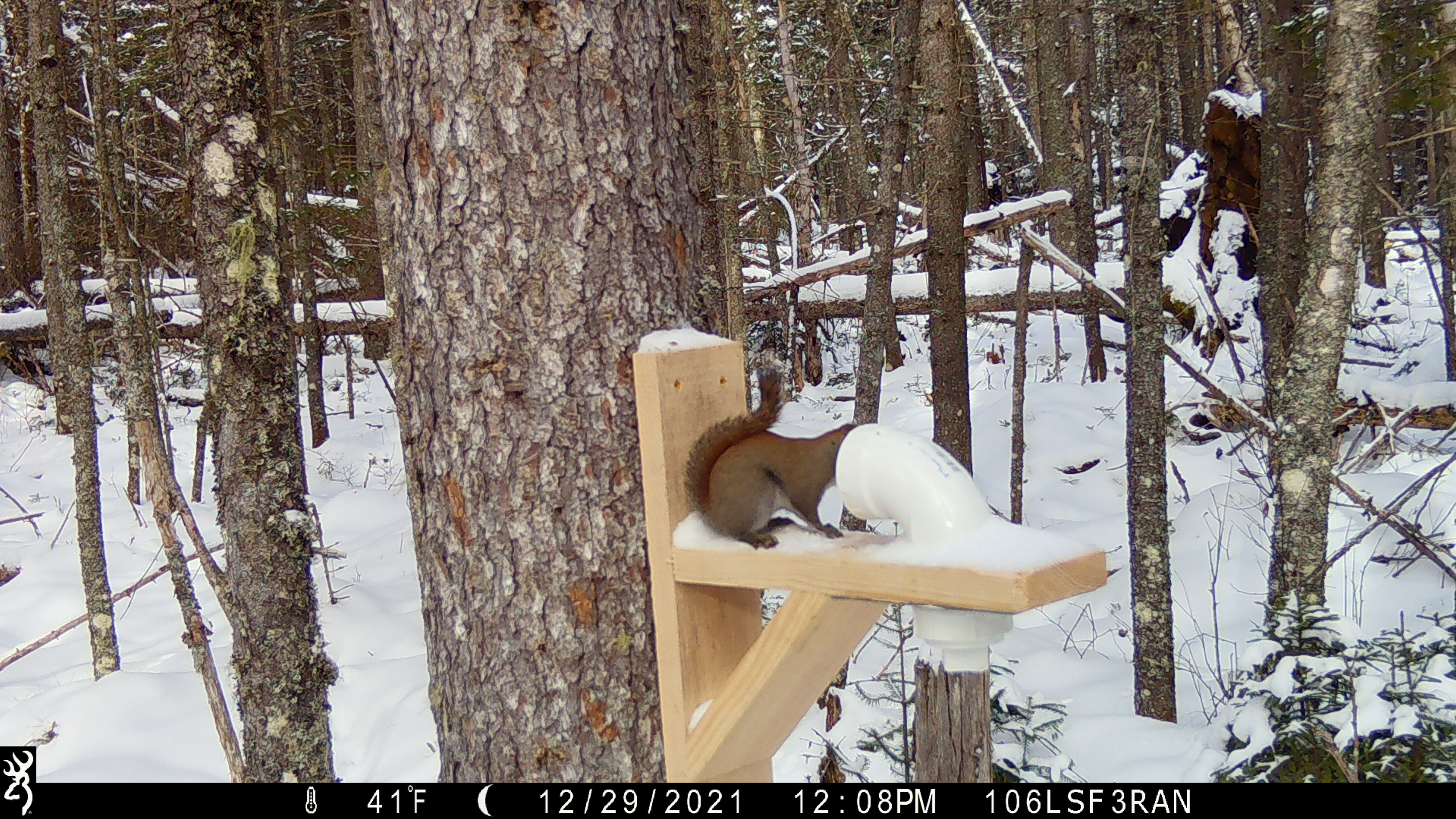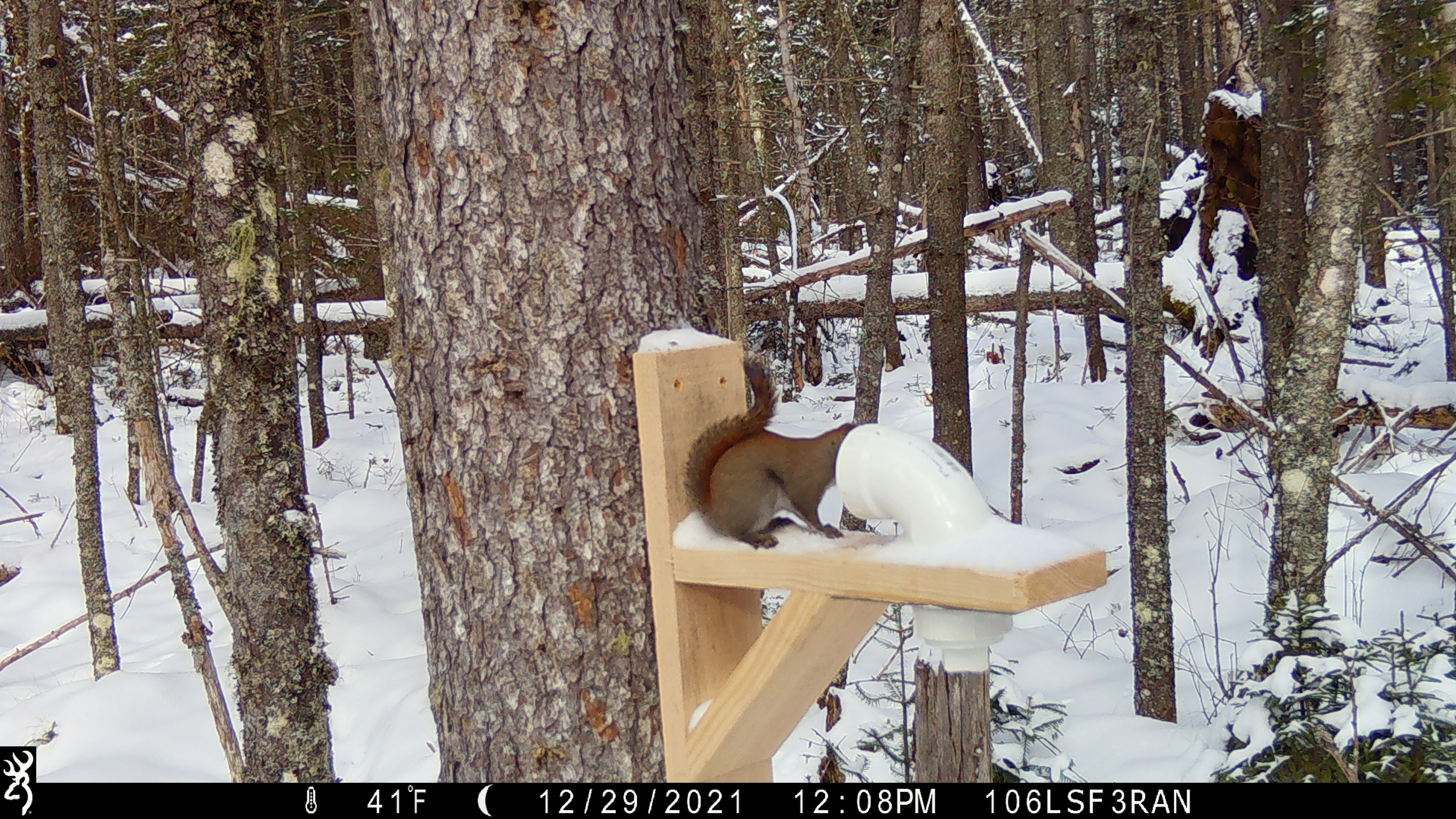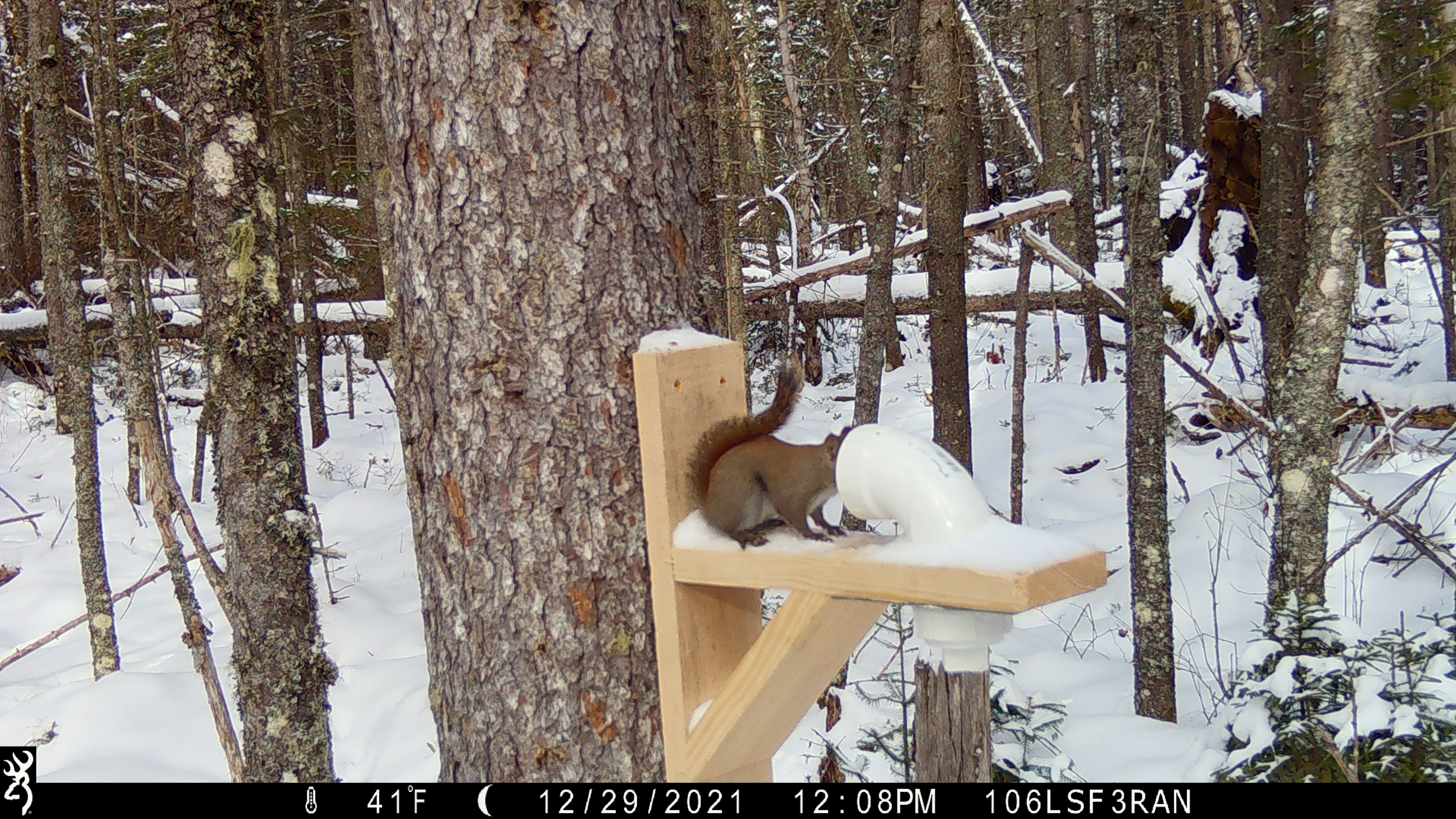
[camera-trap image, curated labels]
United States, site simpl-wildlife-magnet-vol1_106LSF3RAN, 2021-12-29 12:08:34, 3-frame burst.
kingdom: Animalia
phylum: Chordata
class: Mammalia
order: Rodentia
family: Sciuridae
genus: Tamiasciurus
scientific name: Tamiasciurus hudsonicus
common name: red squirrel